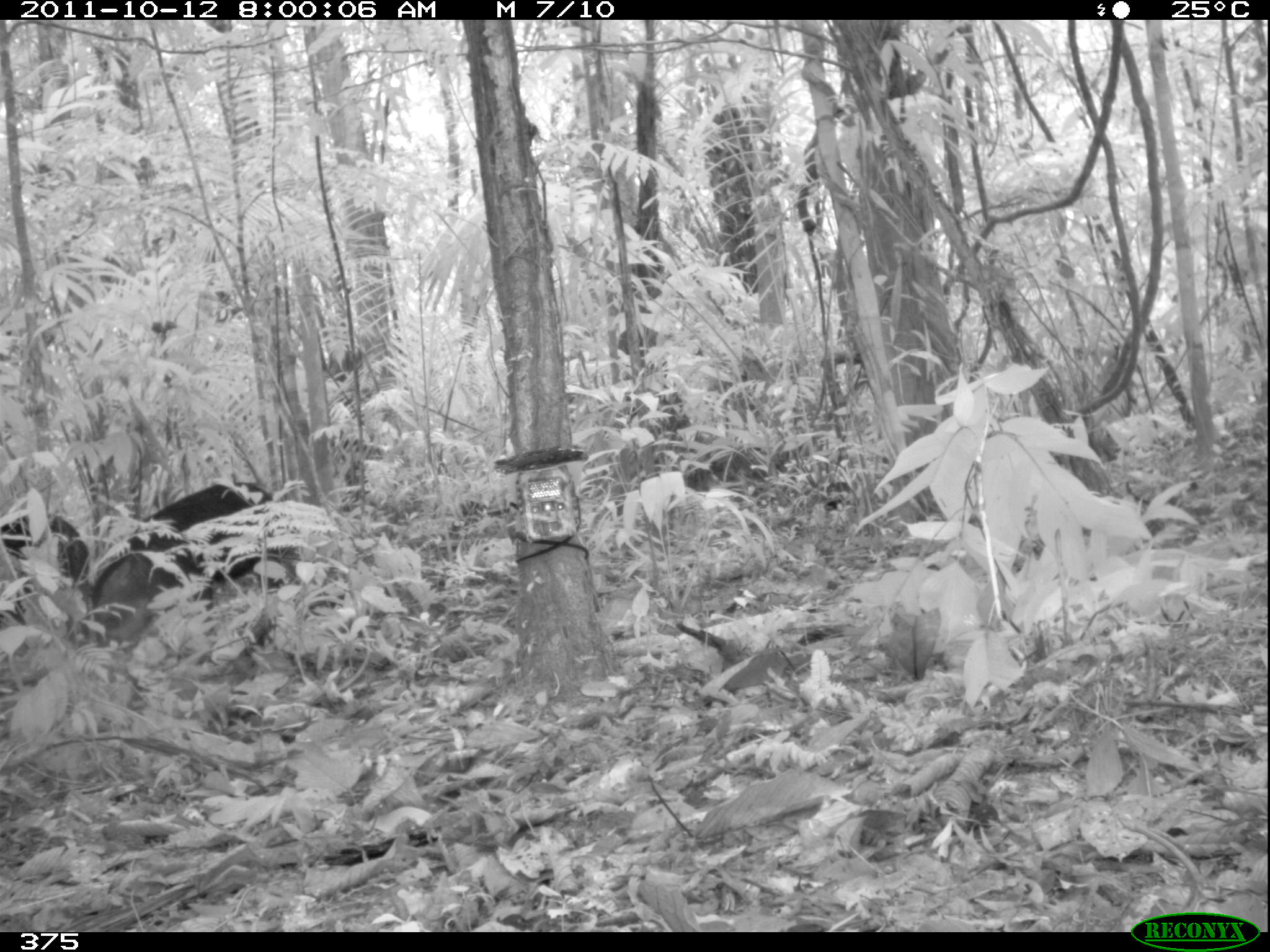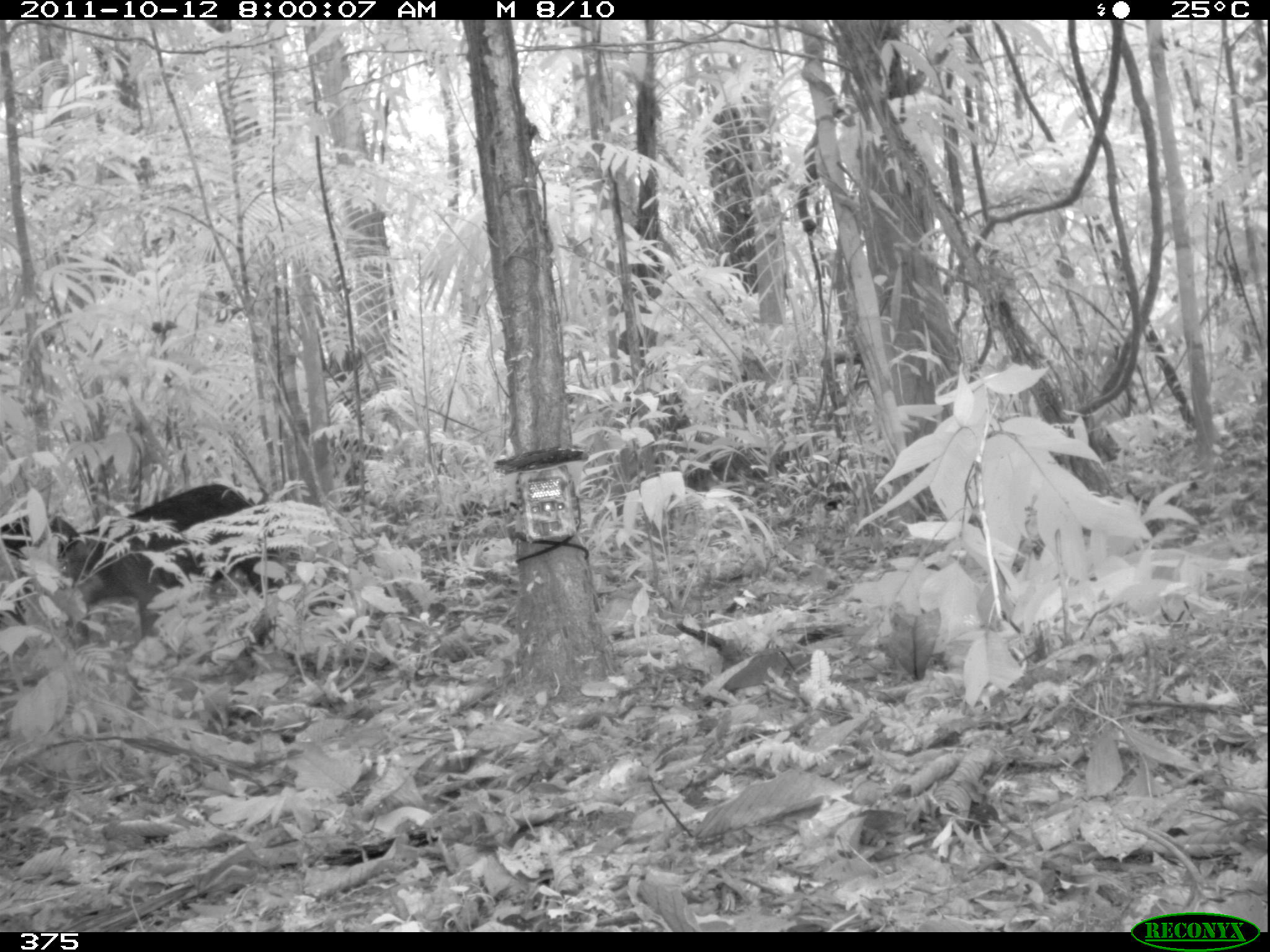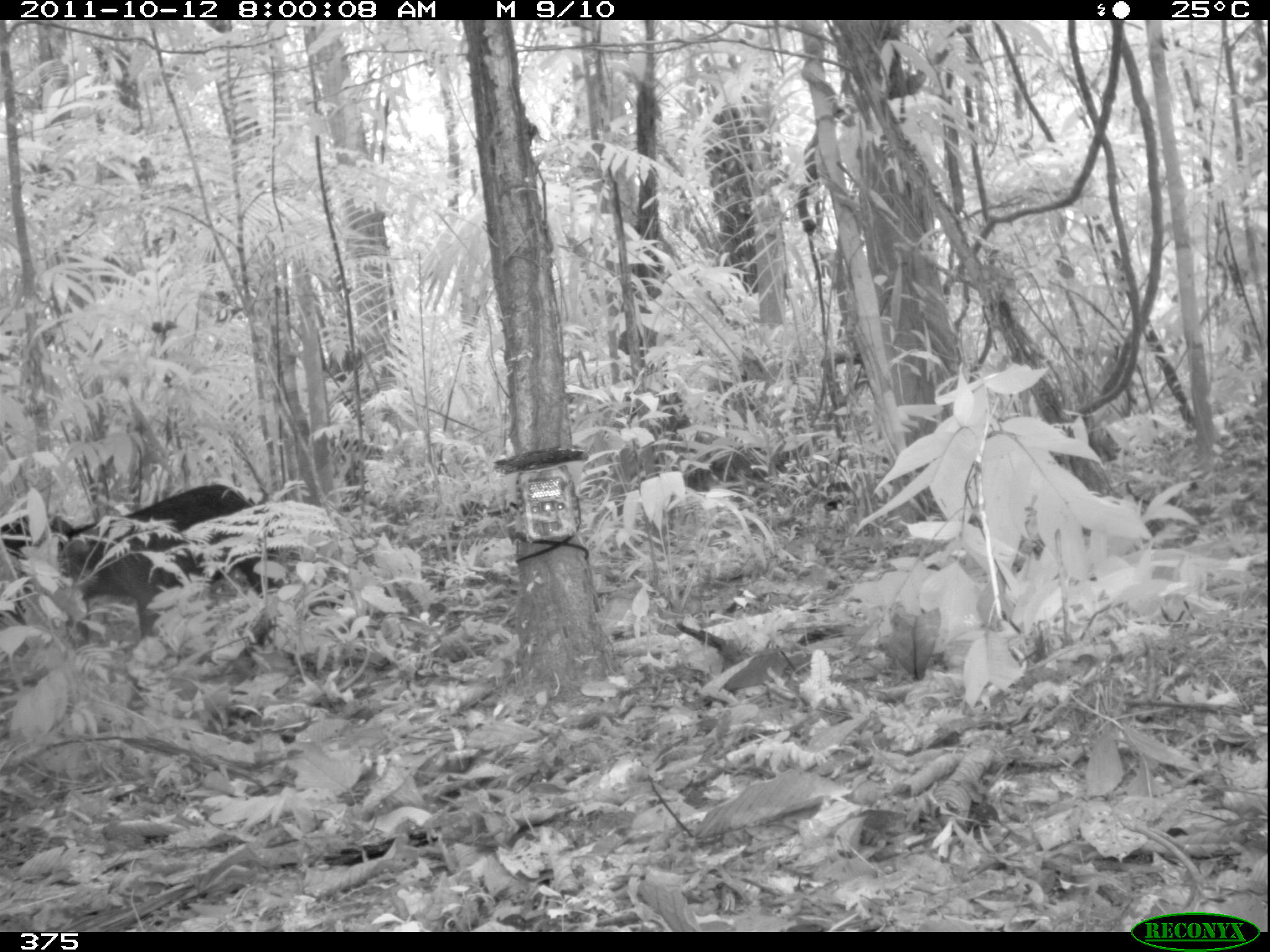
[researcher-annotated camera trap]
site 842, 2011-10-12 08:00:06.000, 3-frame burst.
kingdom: Animalia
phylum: Chordata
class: Mammalia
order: Artiodactyla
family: Tayassuidae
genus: Tayassu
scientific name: Tayassu pecari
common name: white-lipped peccary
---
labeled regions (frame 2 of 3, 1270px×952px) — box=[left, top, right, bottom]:
tayassu pecari: box=[67, 482, 290, 657]; box=[0, 513, 76, 622]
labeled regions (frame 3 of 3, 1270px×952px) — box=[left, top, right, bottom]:
tayassu pecari: box=[70, 483, 277, 642]; box=[1, 514, 74, 626]